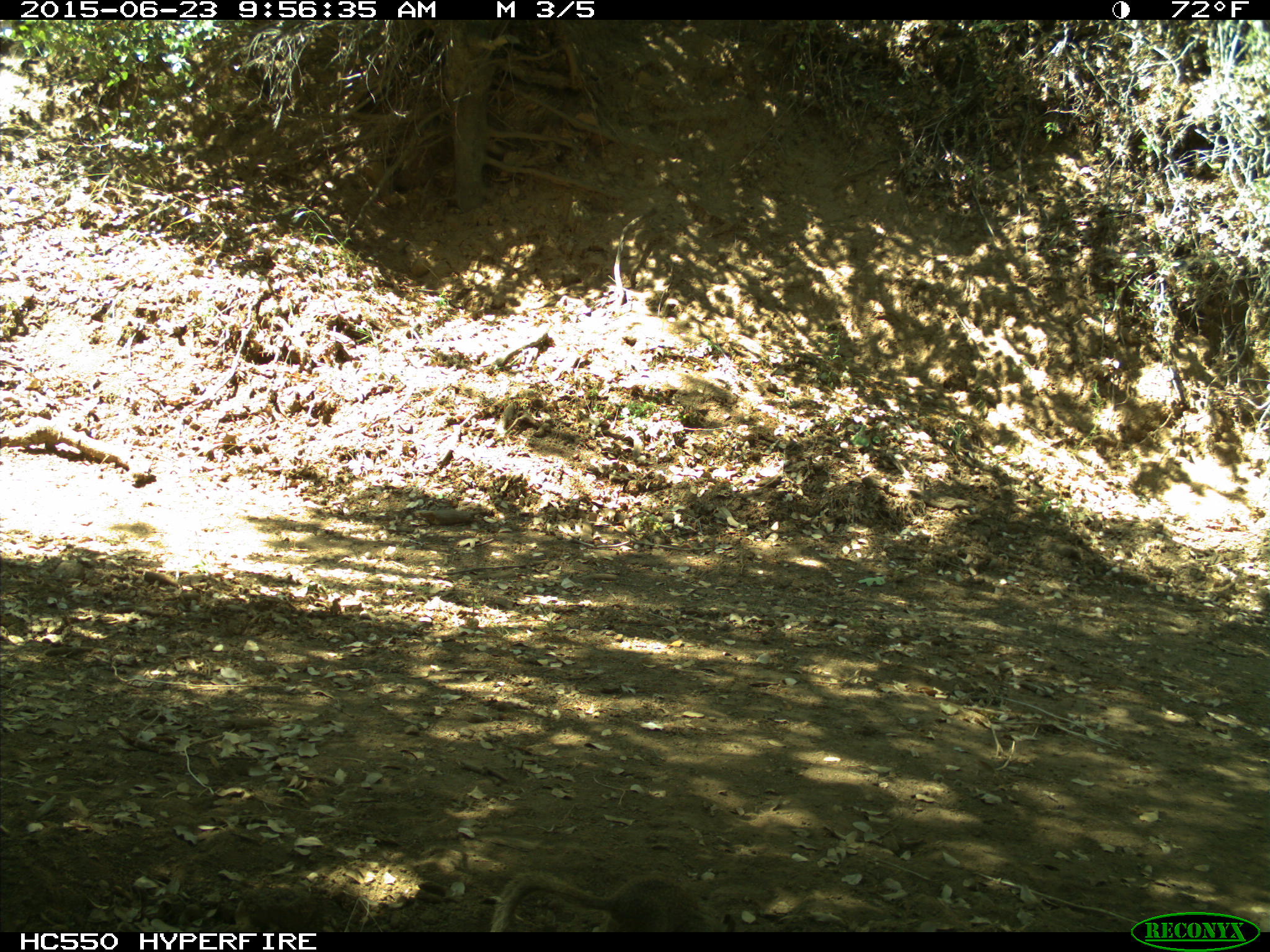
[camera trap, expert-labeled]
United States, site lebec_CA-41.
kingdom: Animalia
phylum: Chordata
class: Mammalia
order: Rodentia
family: Sciuridae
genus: Otospermophilus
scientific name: Otospermophilus beecheyi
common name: california ground squirrel